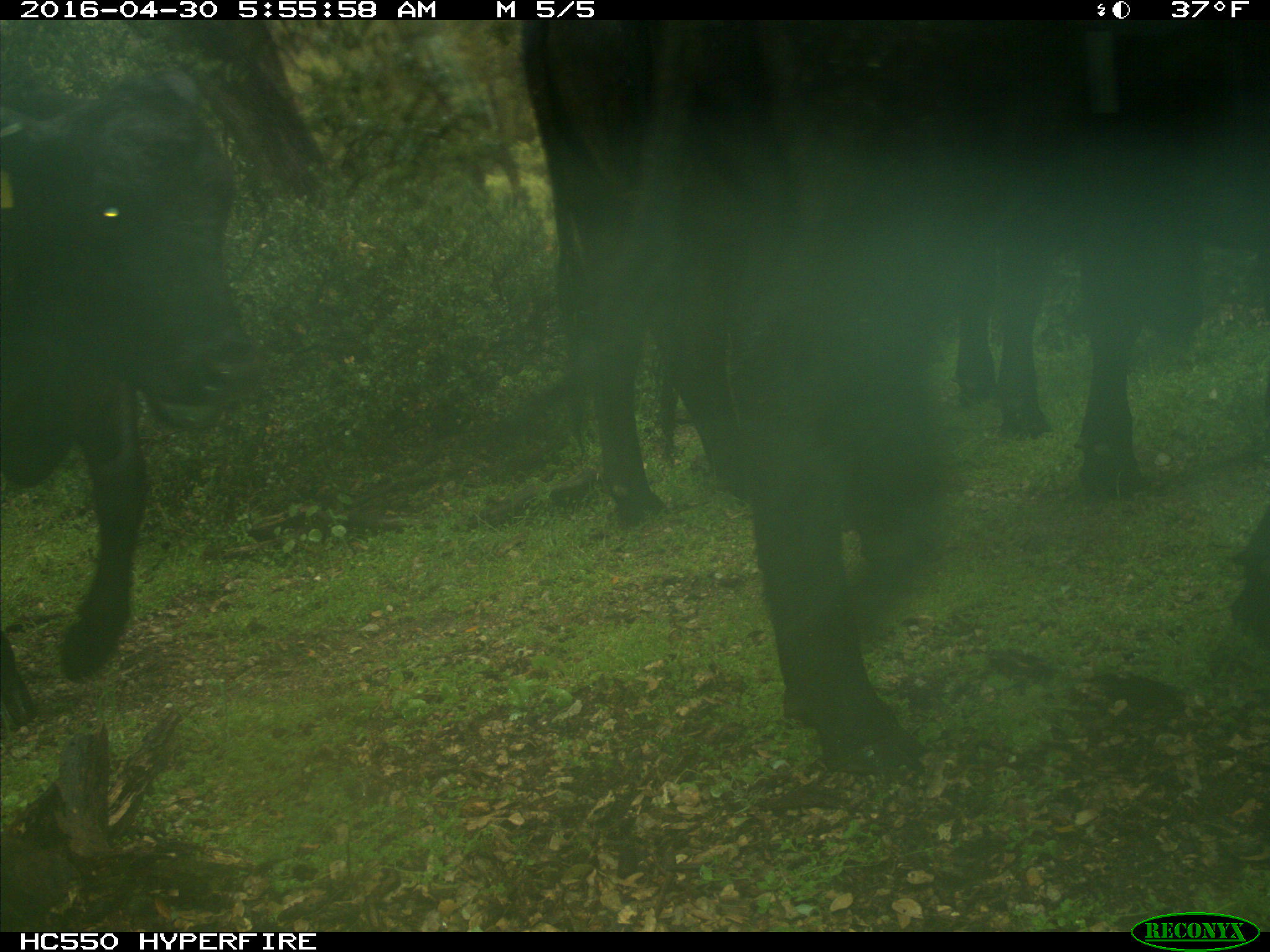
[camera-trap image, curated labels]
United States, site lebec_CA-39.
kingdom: Animalia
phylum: Chordata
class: Mammalia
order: Artiodactyla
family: Bovidae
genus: Bos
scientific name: Bos taurus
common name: domestic cow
Bos taurus (domestic cow).